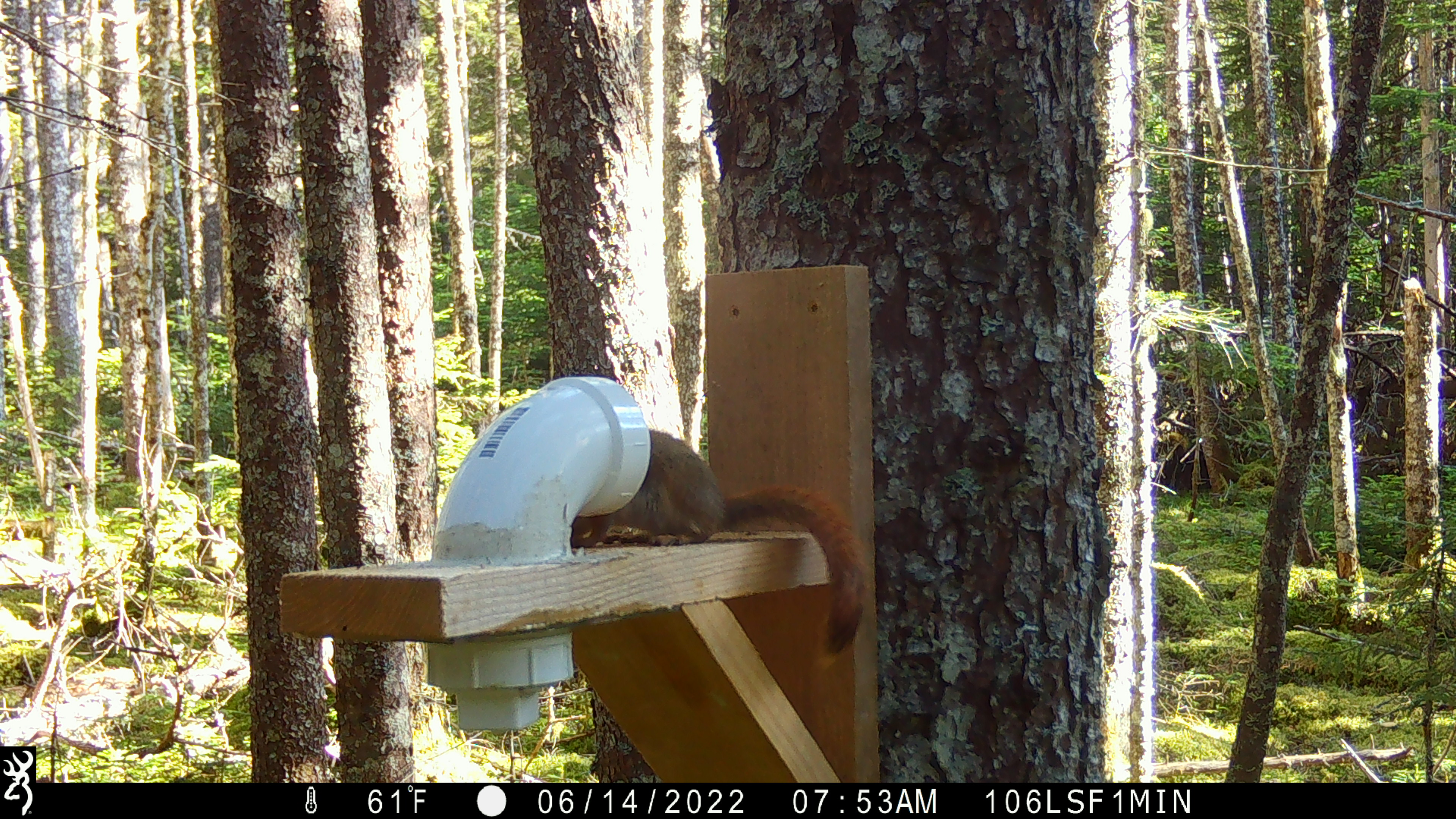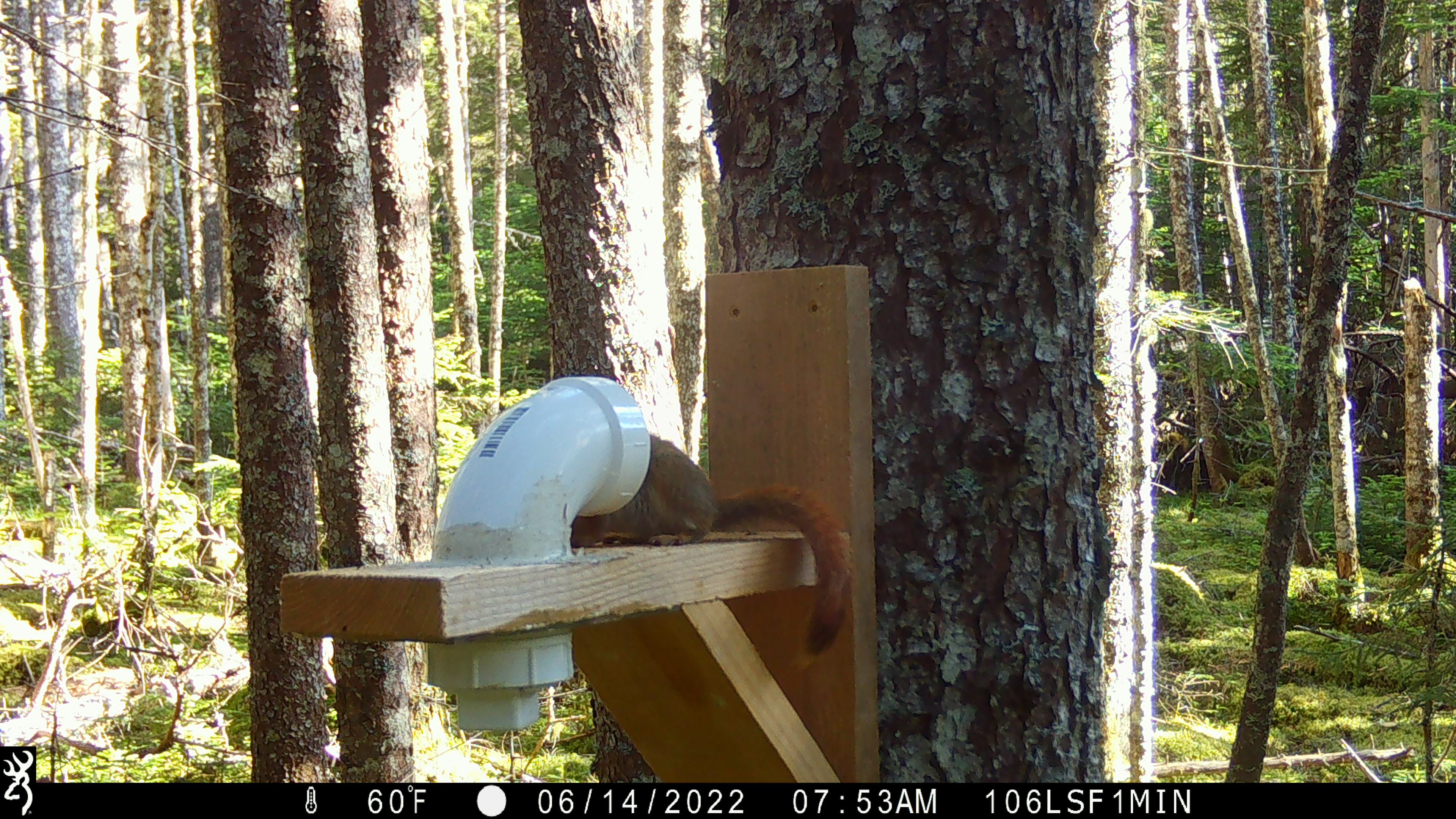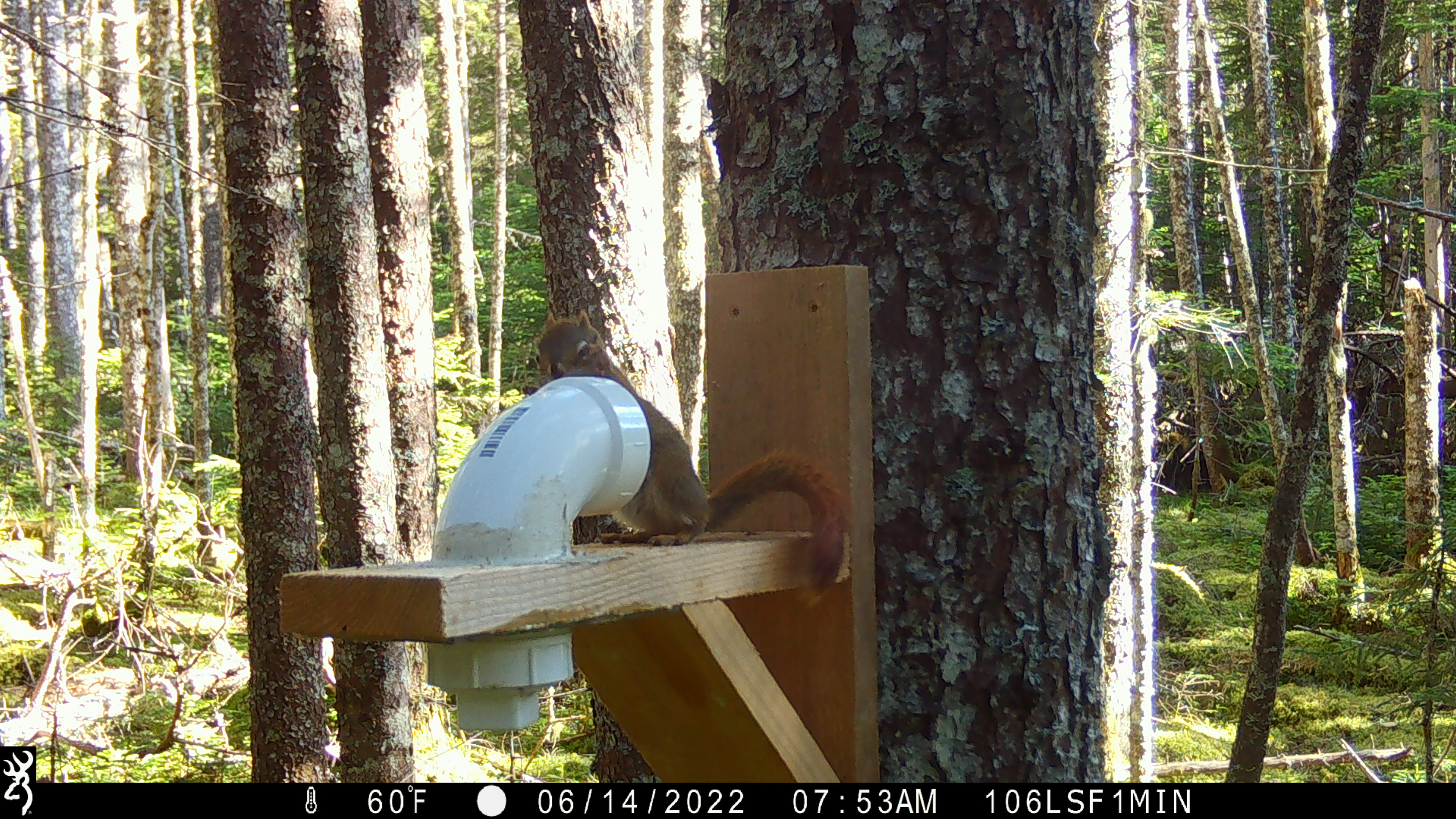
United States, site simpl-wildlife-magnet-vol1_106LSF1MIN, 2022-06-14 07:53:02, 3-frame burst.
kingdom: Animalia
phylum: Chordata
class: Mammalia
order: Rodentia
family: Sciuridae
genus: Tamiasciurus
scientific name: Tamiasciurus hudsonicus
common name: red squirrel